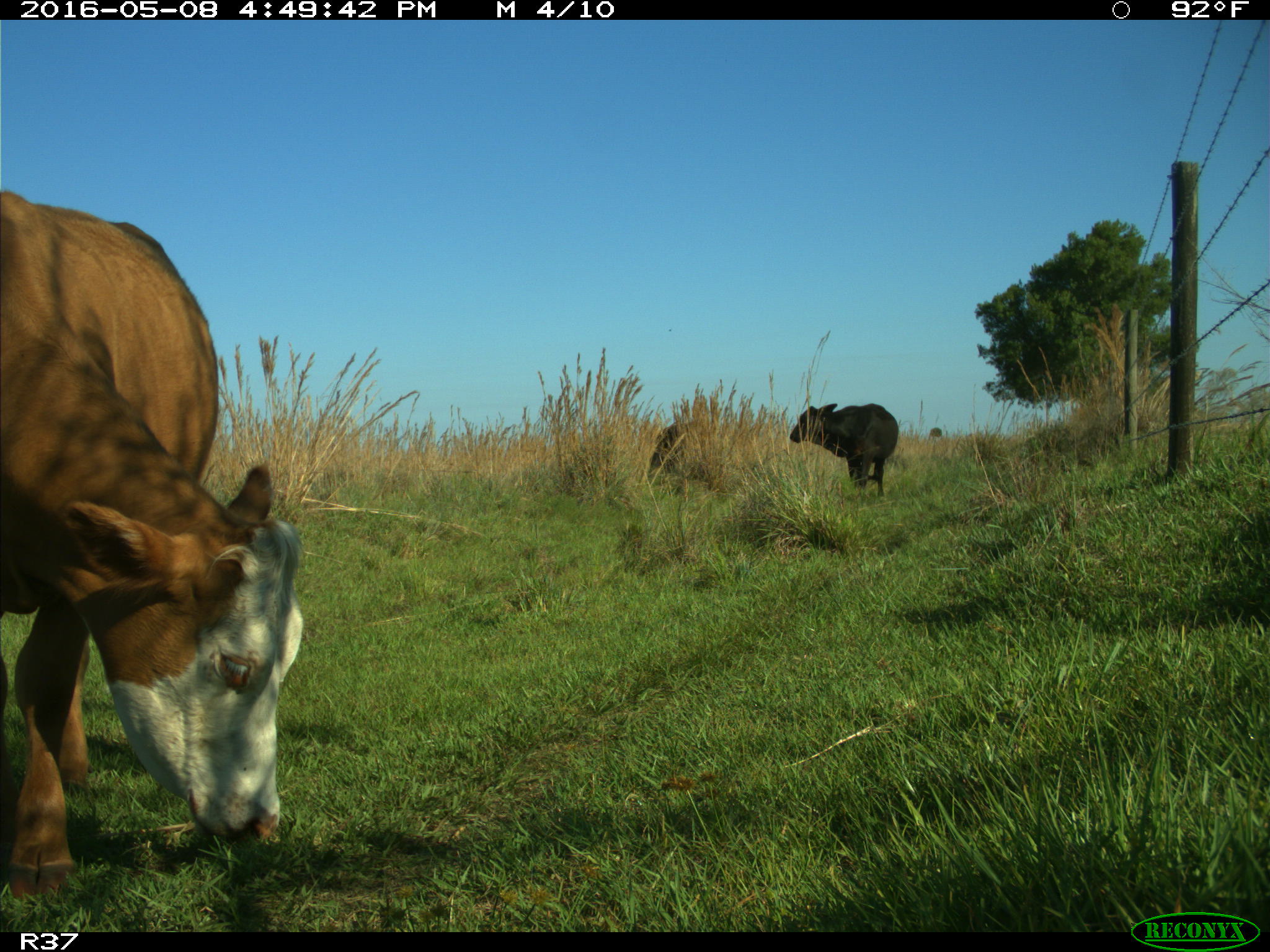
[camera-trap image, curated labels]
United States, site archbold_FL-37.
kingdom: Animalia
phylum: Chordata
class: Mammalia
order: Artiodactyla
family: Bovidae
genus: Bos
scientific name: Bos taurus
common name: domestic cow